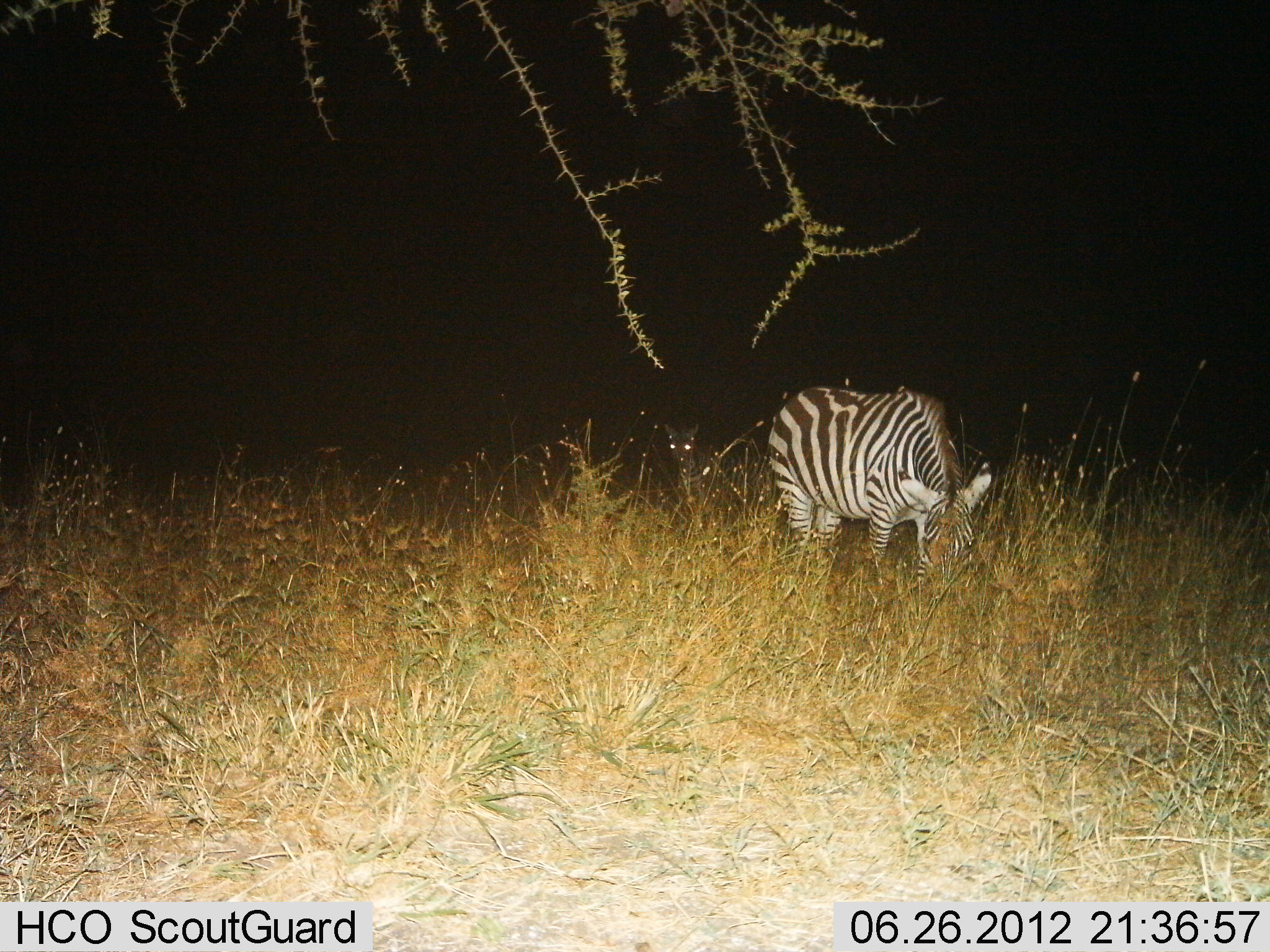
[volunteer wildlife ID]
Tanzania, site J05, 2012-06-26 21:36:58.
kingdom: Animalia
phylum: Chordata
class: Mammalia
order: Perissodactyla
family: Equidae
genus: Equus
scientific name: Equus quagga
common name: plains zebra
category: zebra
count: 2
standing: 70%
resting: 0%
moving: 0%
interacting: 0%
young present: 40%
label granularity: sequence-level